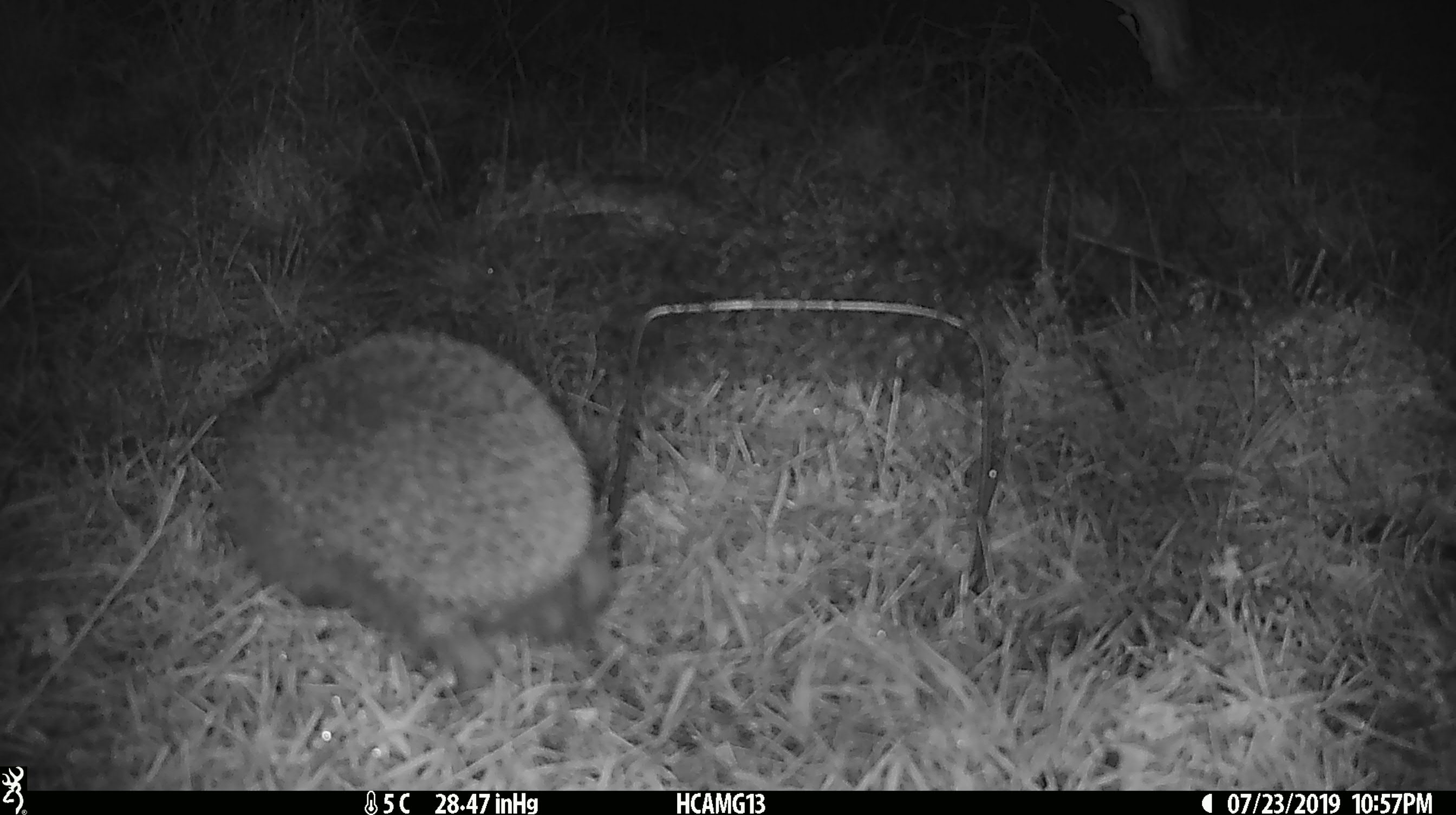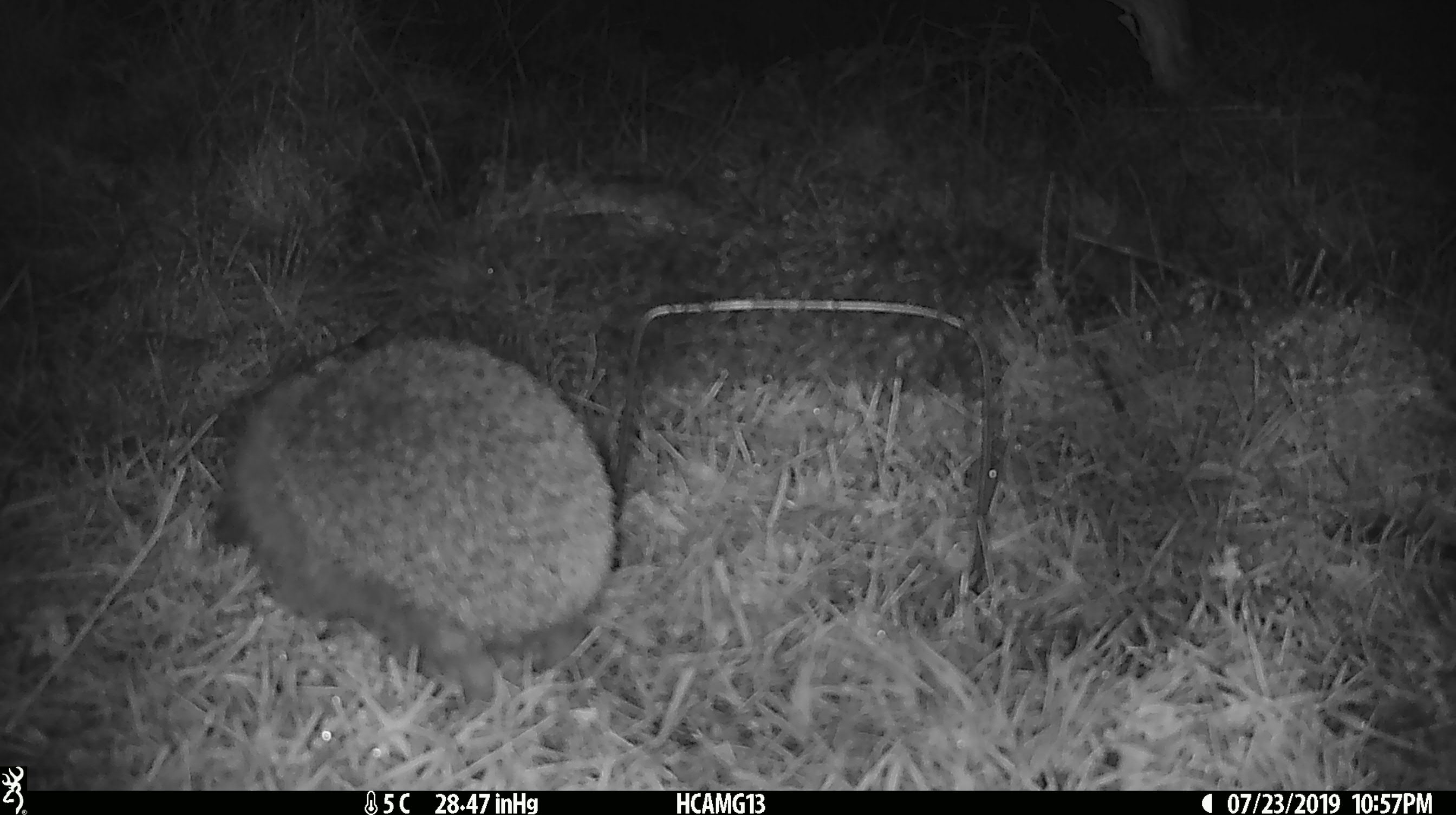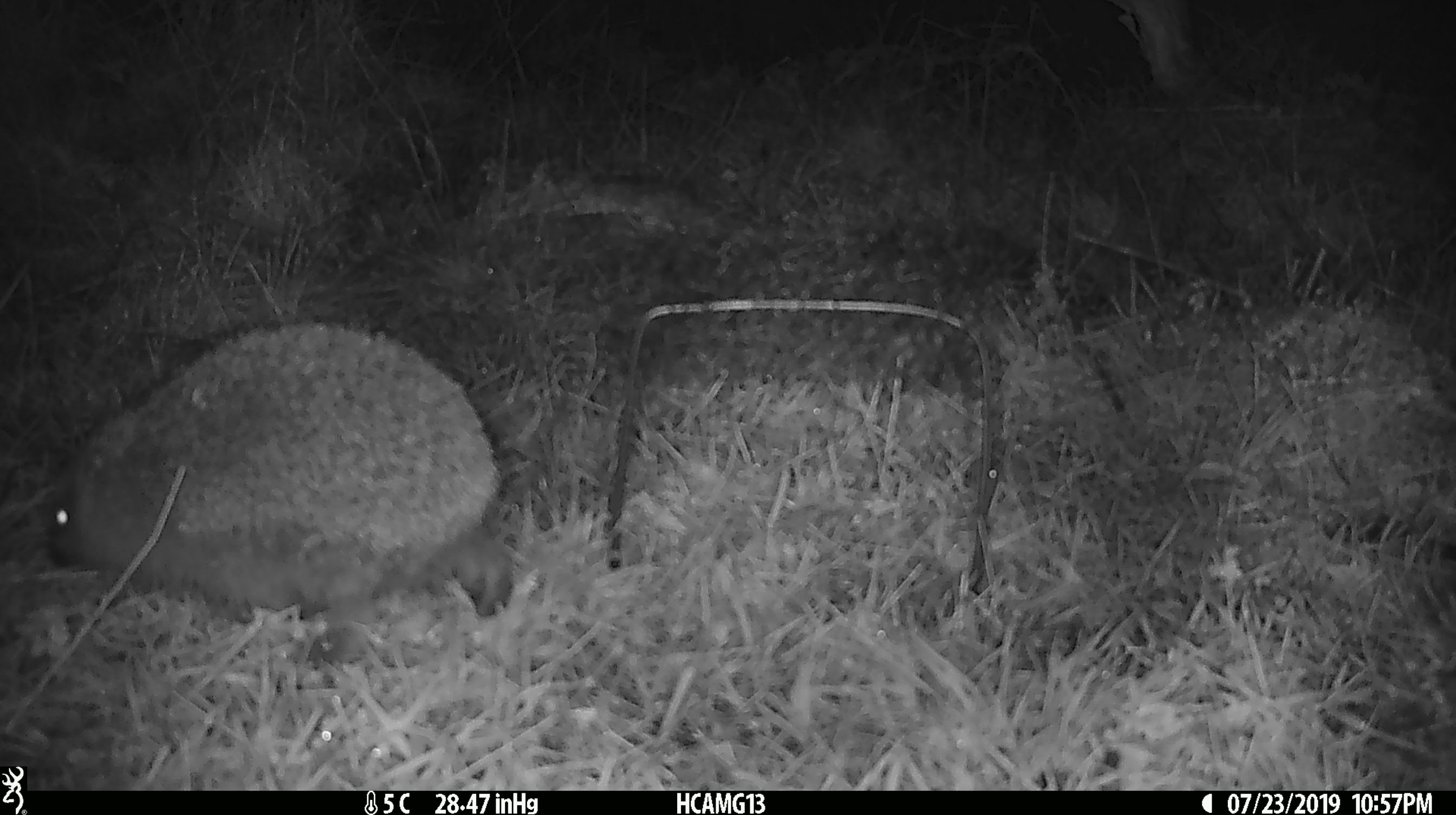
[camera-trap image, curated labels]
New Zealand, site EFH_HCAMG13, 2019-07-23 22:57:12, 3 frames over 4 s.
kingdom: Animalia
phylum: Chordata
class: Mammalia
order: Eulipotyphla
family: Erinaceidae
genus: Erinaceus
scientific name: Erinaceus europaeus europaeus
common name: european hedgehog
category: hedgehog